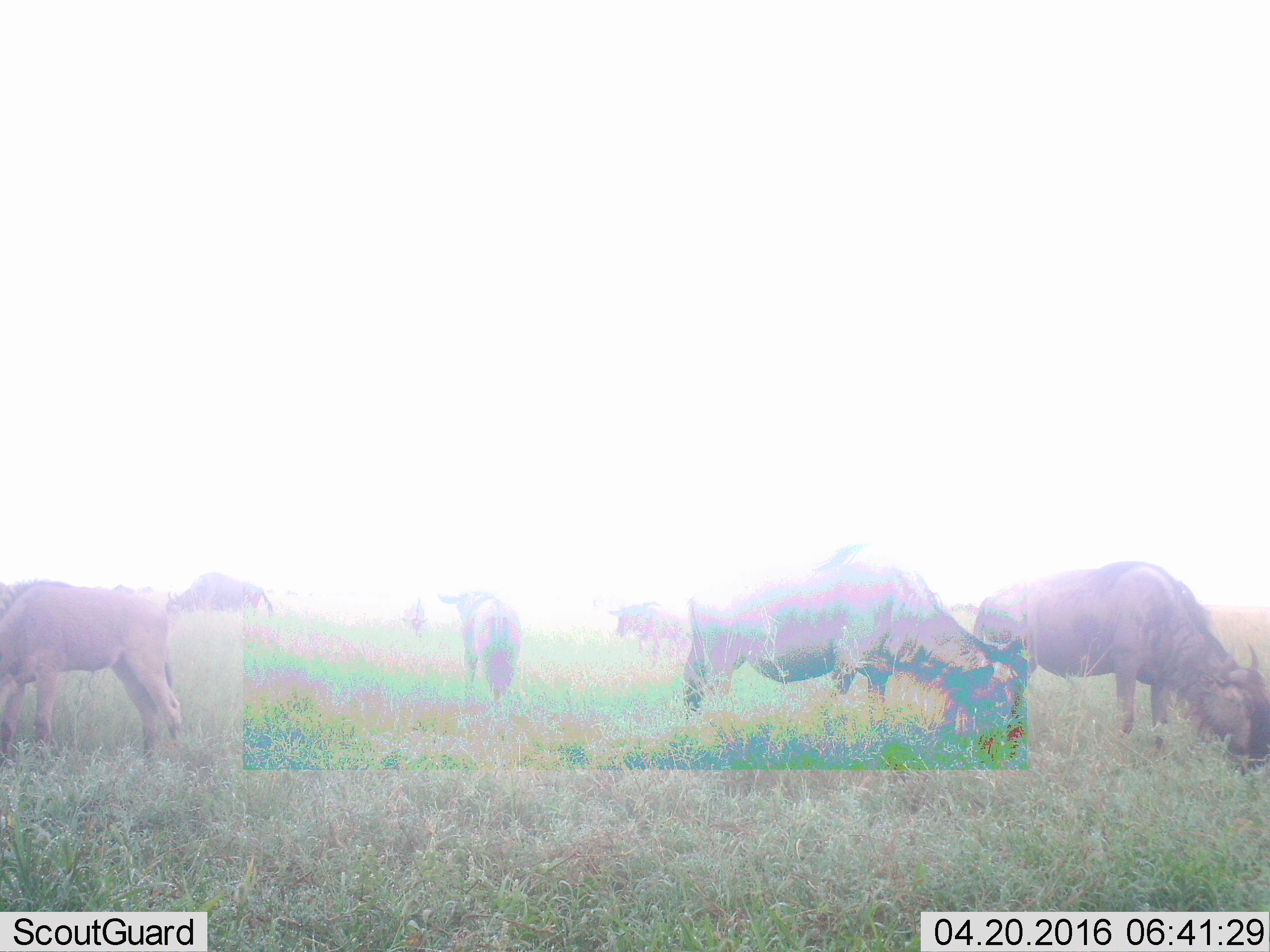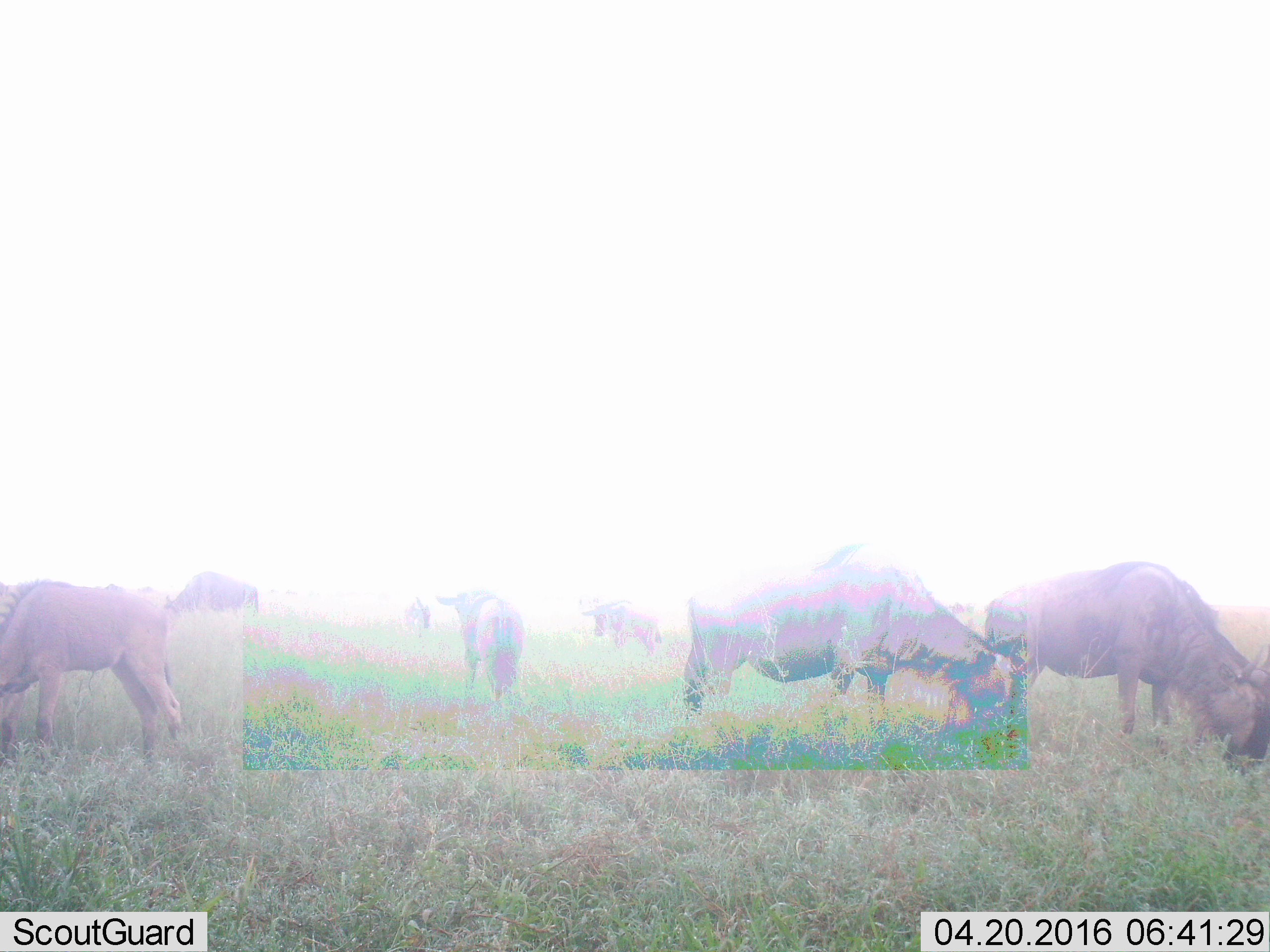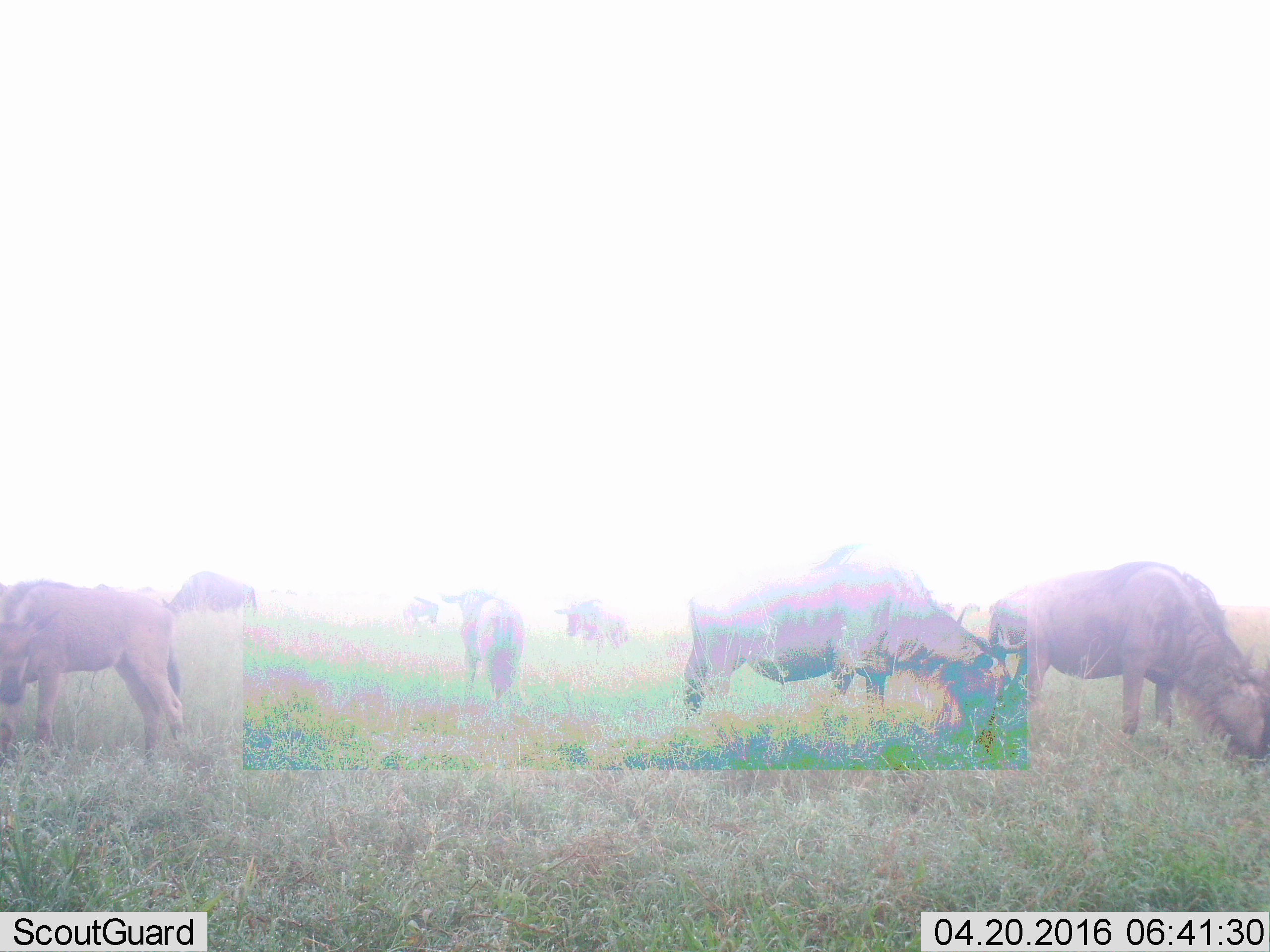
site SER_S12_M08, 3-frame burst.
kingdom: Animalia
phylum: Chordata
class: Mammalia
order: Artiodactyla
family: Bovidae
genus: Connochaetes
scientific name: Connochaetes taurinus taurinus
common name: blue wildebeest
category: wildebeestblue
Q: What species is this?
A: Wildebeestblue (blue wildebeest) (Connochaetes taurinus taurinus).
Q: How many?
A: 7.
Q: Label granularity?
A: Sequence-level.